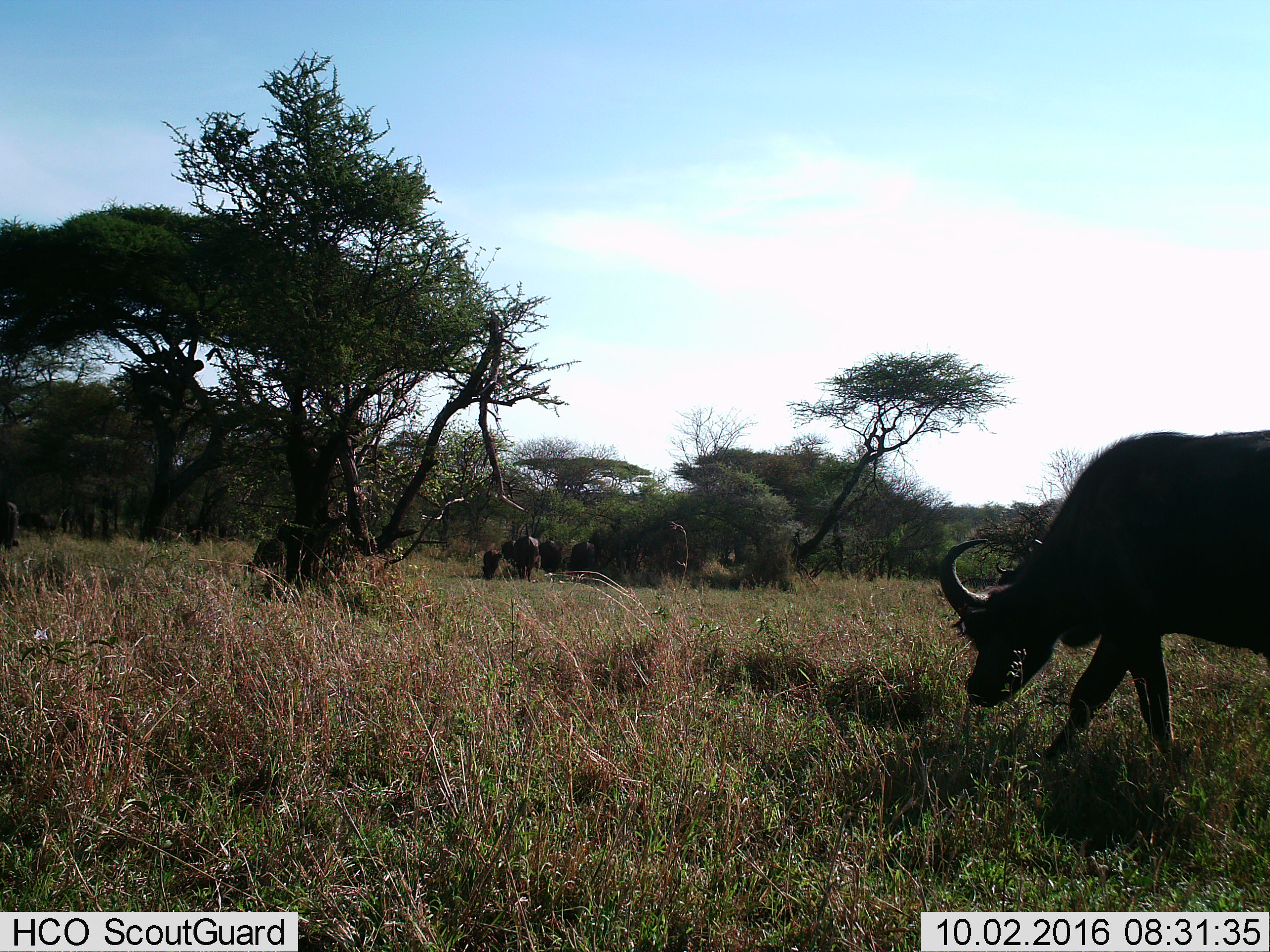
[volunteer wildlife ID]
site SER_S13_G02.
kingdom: Animalia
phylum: Chordata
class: Mammalia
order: Artiodactyla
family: Bovidae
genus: Syncerus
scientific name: Syncerus caffer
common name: african buffalo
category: buffalo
Buffalo (african buffalo) (Syncerus caffer), count 6. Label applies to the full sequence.